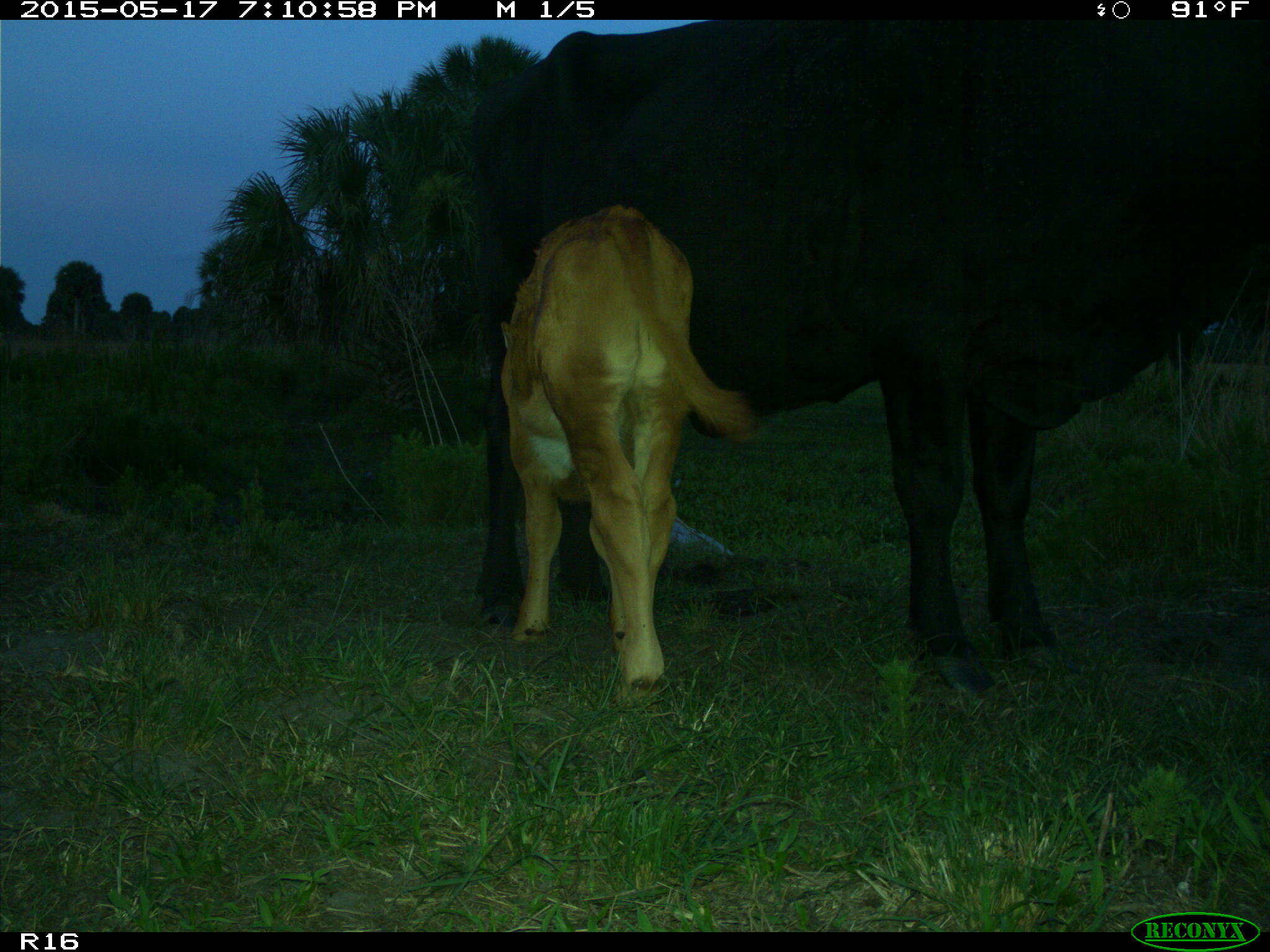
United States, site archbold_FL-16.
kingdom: Animalia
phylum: Chordata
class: Mammalia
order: Artiodactyla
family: Bovidae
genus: Bos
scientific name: Bos taurus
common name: domestic cow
Bos taurus (domestic cow).